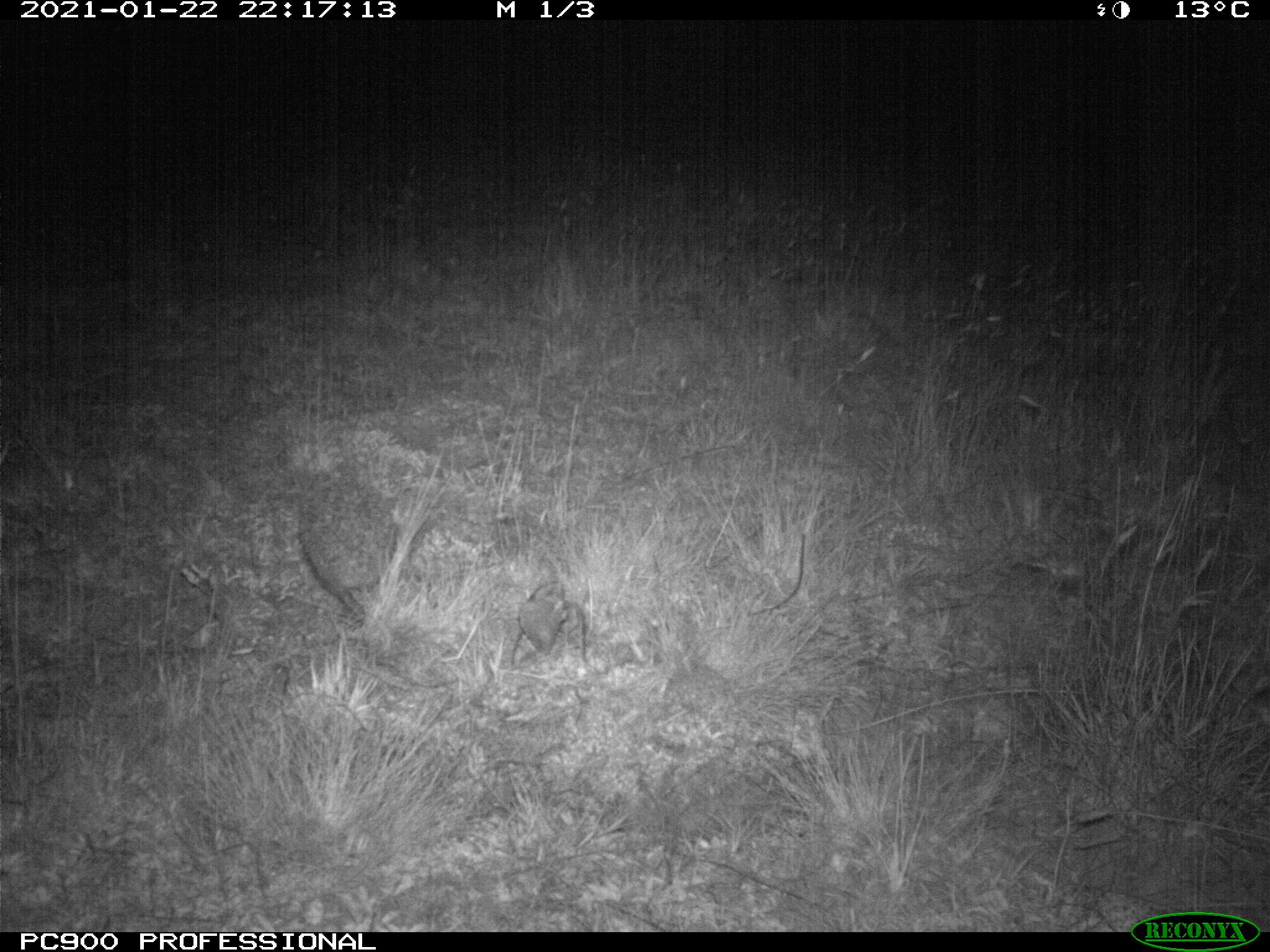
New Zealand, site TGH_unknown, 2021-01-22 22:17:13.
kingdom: Animalia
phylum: Chordata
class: Mammalia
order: Eulipotyphla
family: Erinaceidae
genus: Erinaceus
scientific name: Erinaceus europaeus europaeus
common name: european hedgehog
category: hedgehog